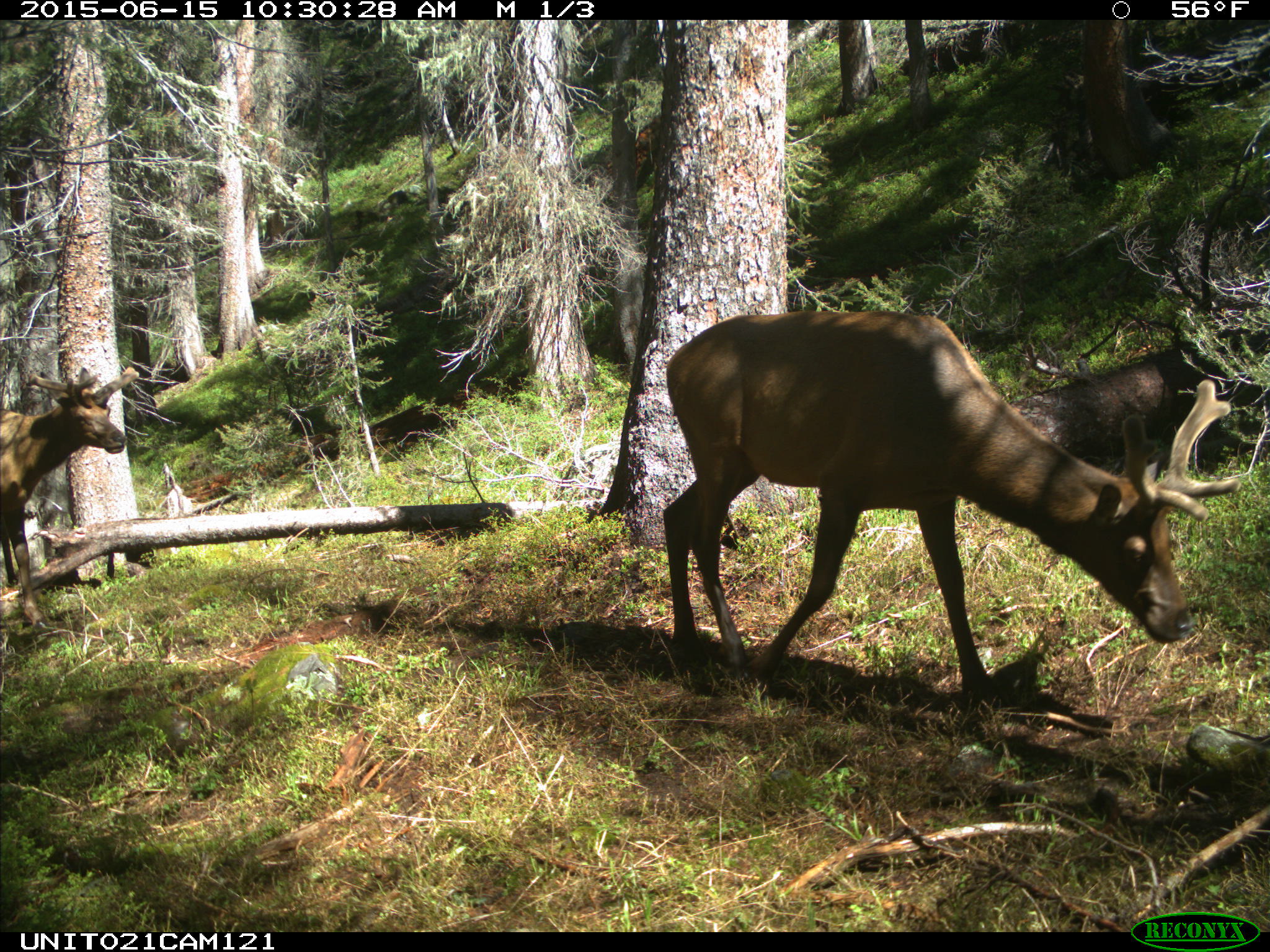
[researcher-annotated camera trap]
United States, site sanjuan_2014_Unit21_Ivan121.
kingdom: Animalia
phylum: Chordata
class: Mammalia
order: Artiodactyla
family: Cervidae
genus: Cervus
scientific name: Cervus elaphus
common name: red deer